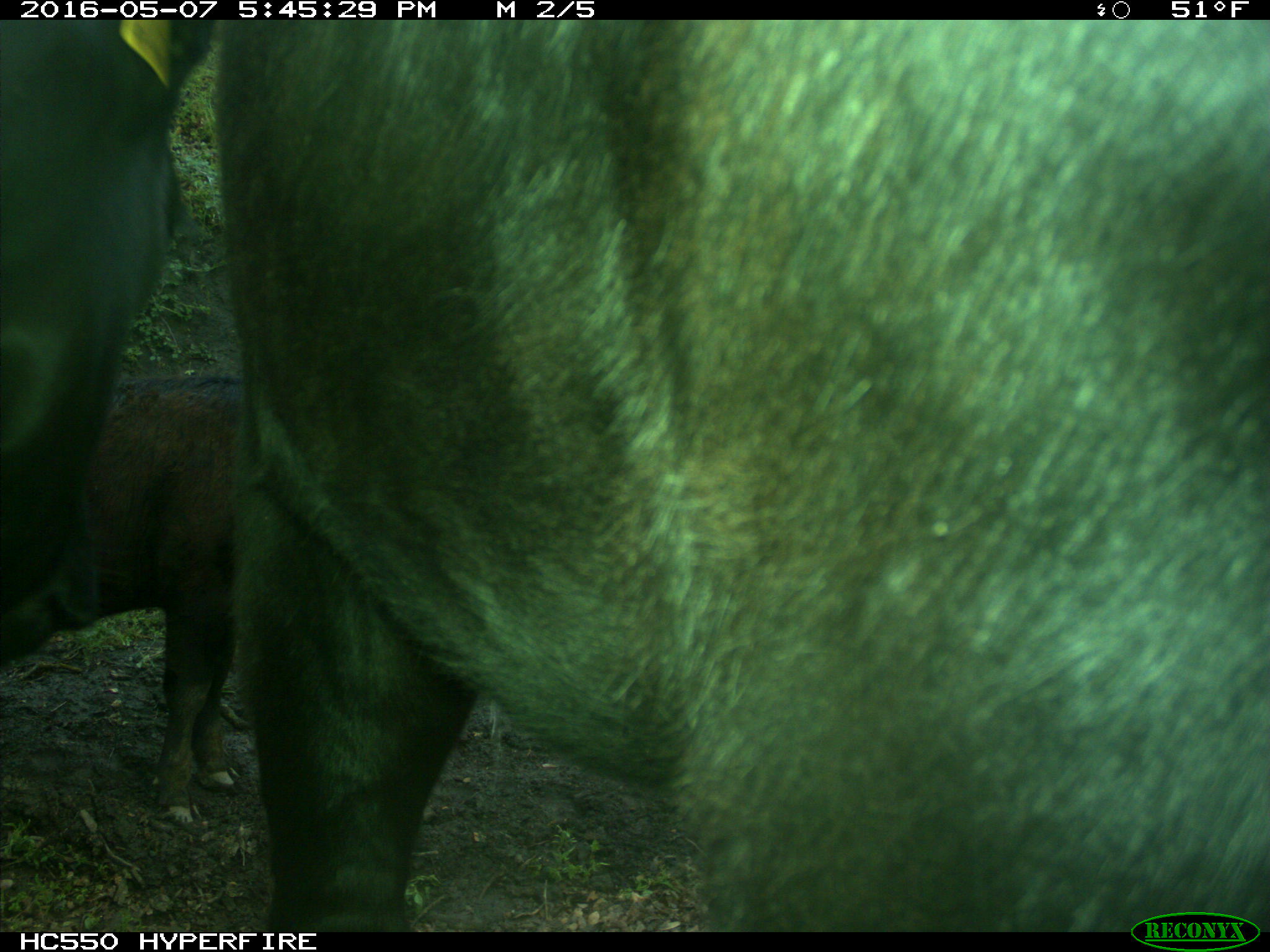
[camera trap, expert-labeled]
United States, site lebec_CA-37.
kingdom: Animalia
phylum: Chordata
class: Mammalia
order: Artiodactyla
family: Bovidae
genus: Bos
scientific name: Bos taurus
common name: domestic cow